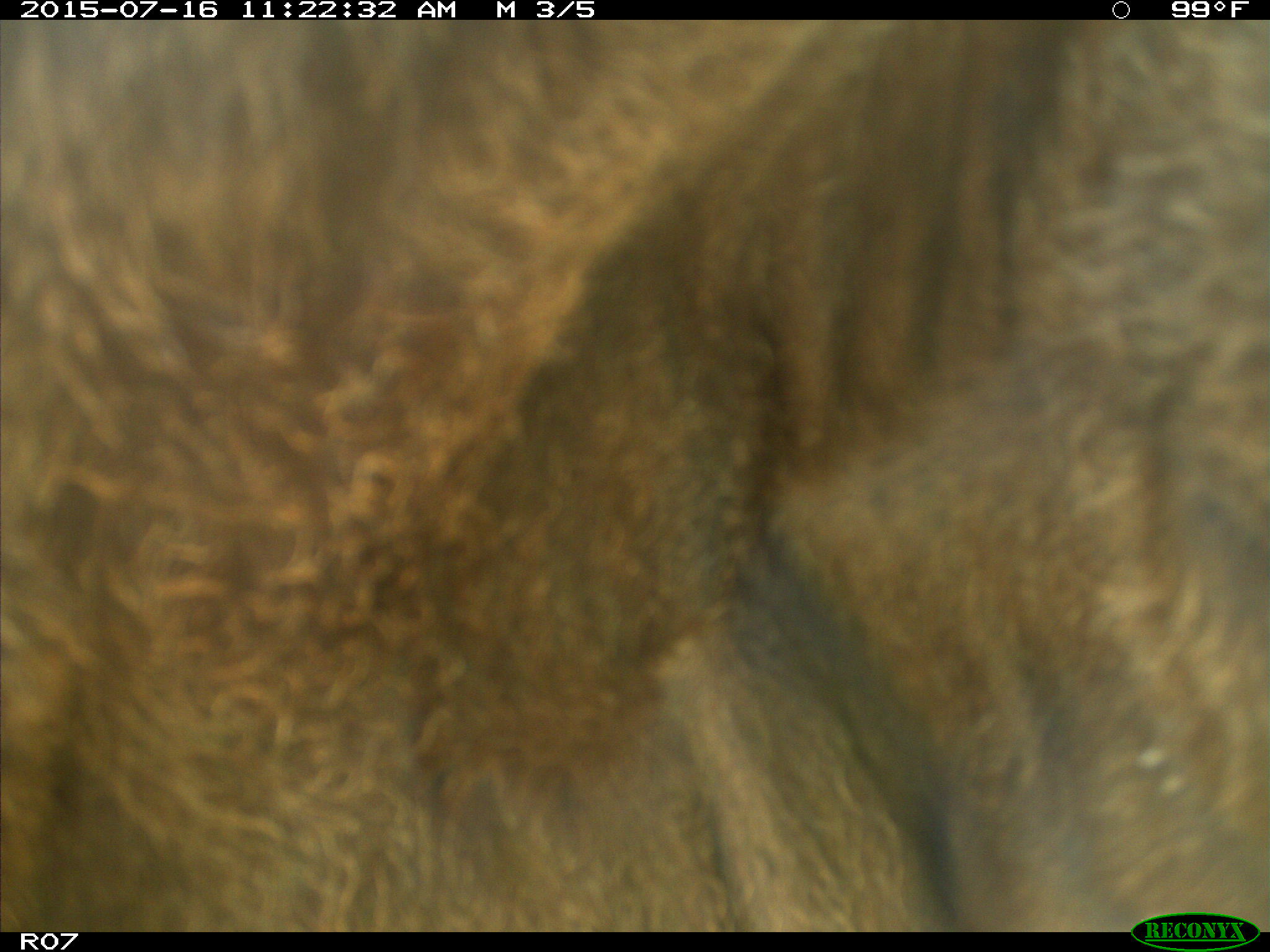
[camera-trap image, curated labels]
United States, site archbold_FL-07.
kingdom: Animalia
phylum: Chordata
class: Mammalia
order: Artiodactyla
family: Bovidae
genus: Bos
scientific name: Bos taurus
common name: domestic cow